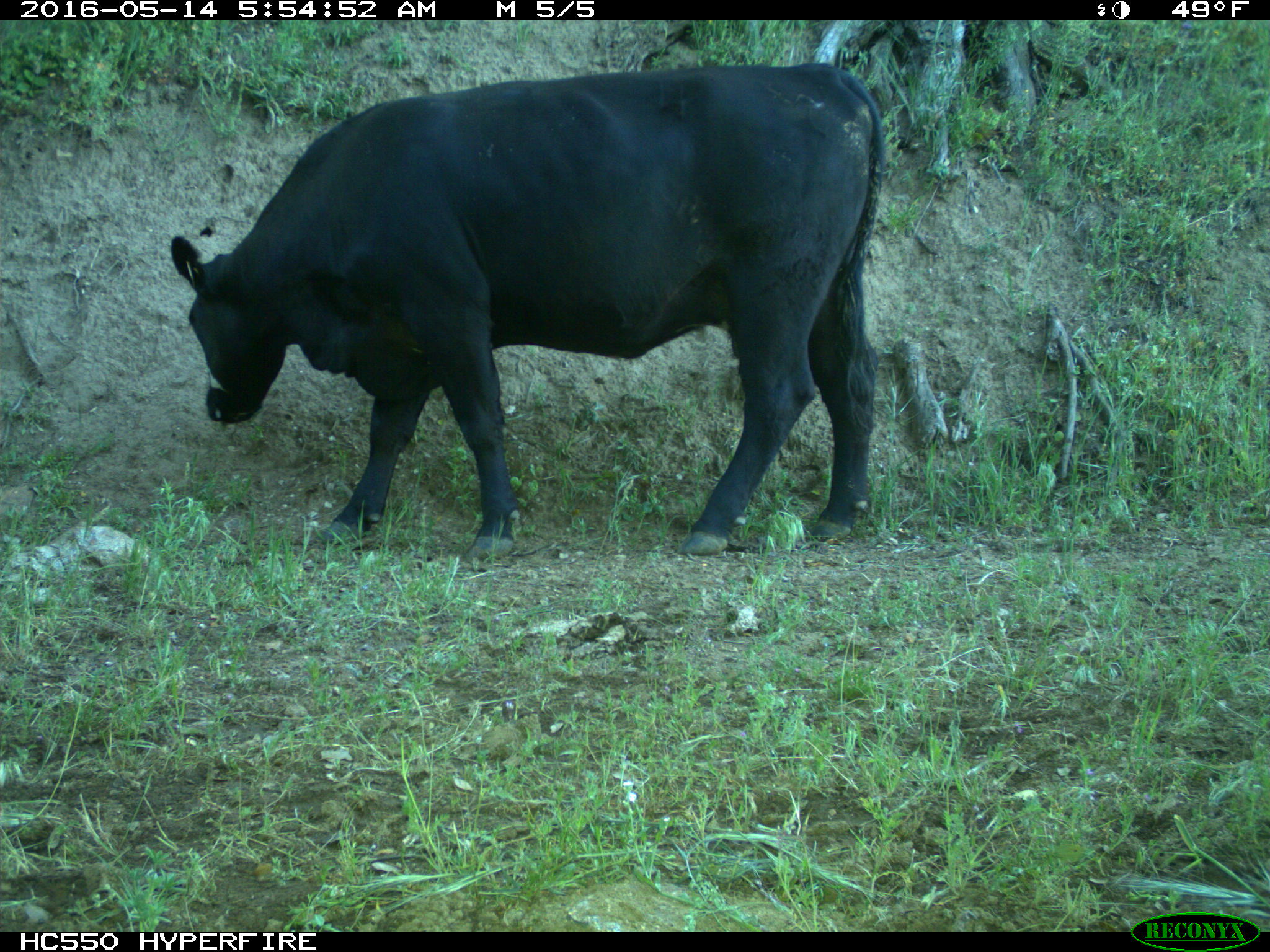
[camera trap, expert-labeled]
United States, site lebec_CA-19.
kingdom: Animalia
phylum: Chordata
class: Mammalia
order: Artiodactyla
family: Bovidae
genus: Bos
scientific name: Bos taurus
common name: domestic cow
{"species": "Bos taurus (domestic cow)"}